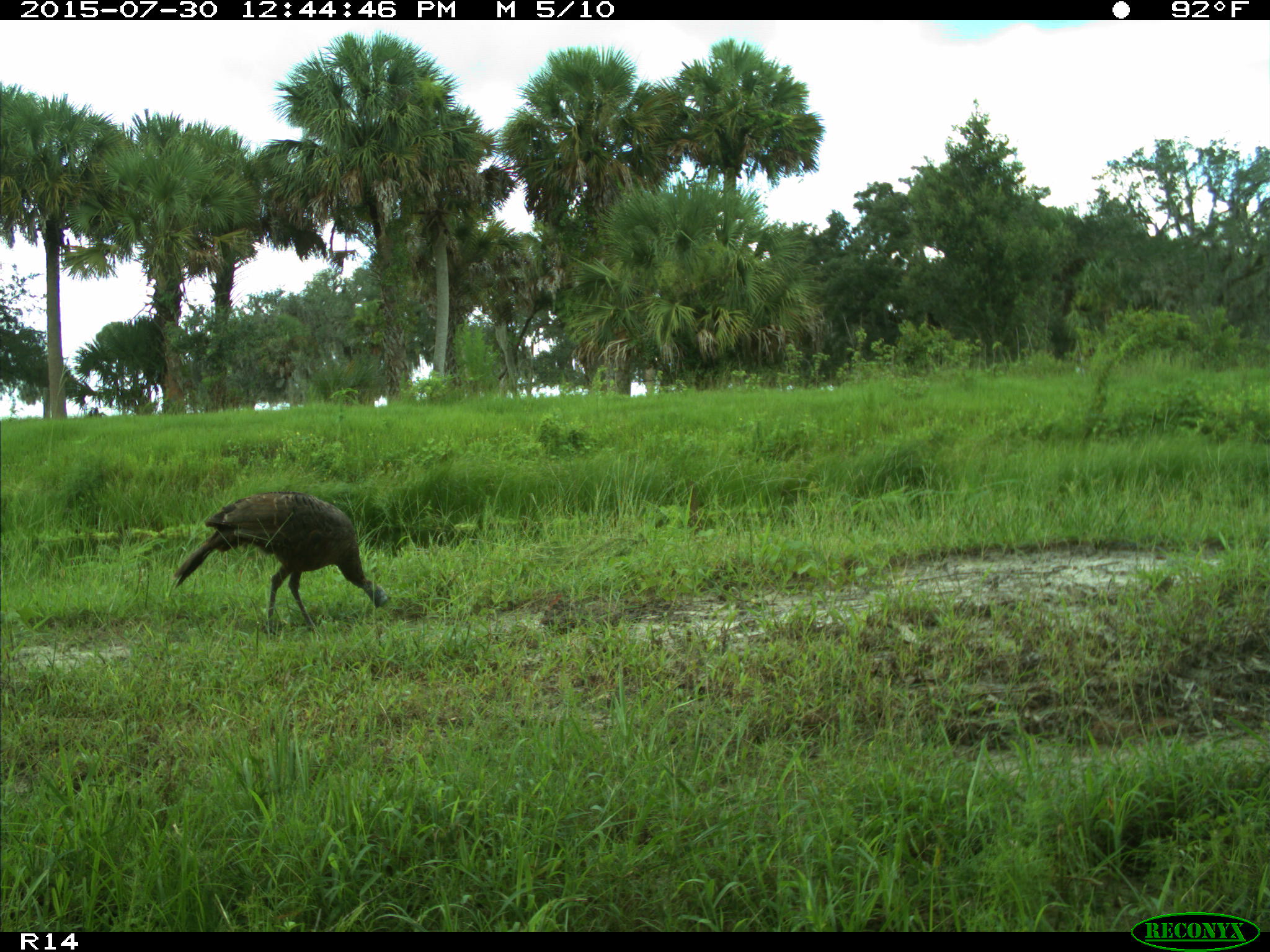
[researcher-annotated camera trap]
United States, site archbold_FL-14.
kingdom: Animalia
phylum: Chordata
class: Aves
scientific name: Aves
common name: birds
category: unidentified bird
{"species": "unidentified bird (birds) (Aves)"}